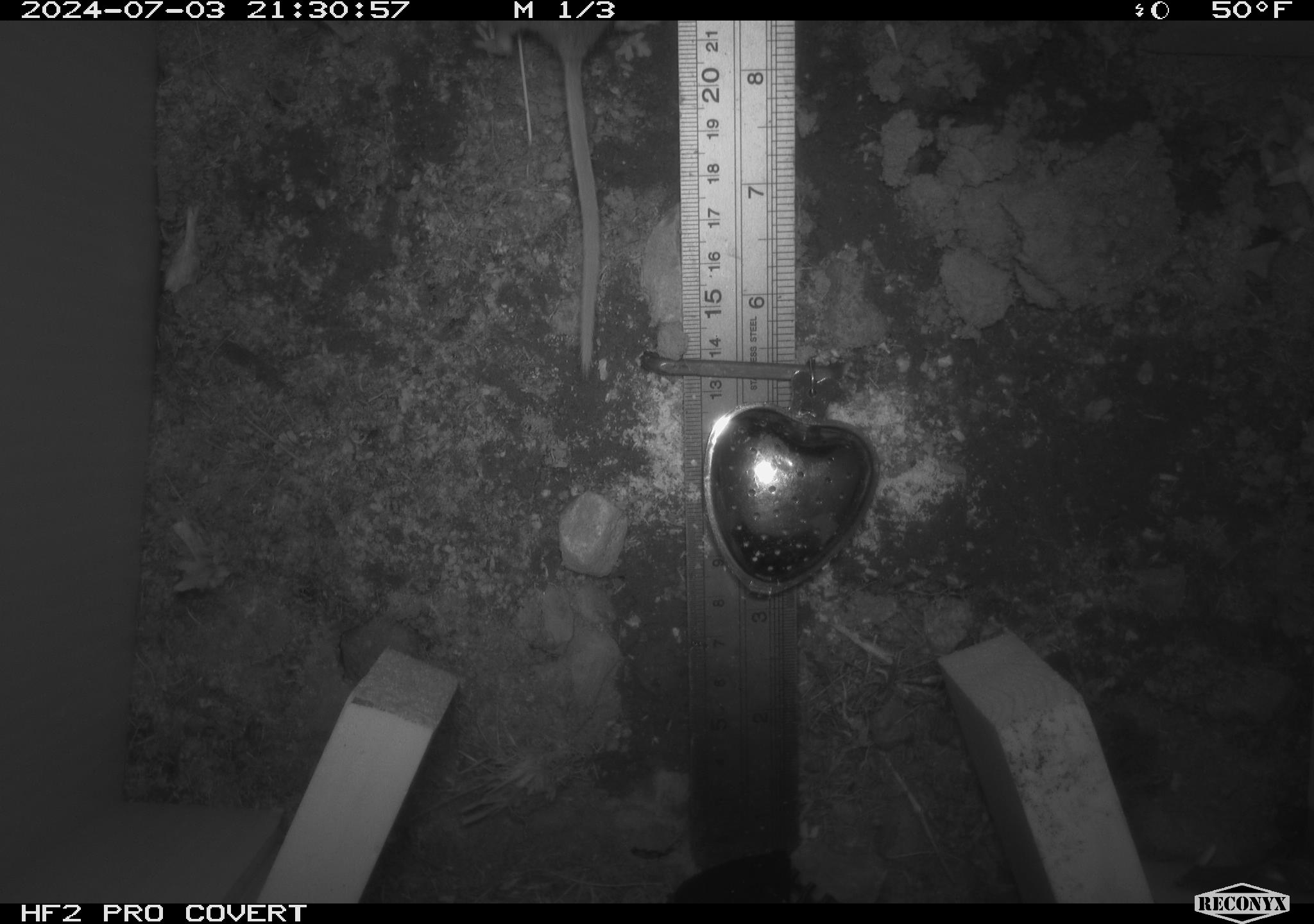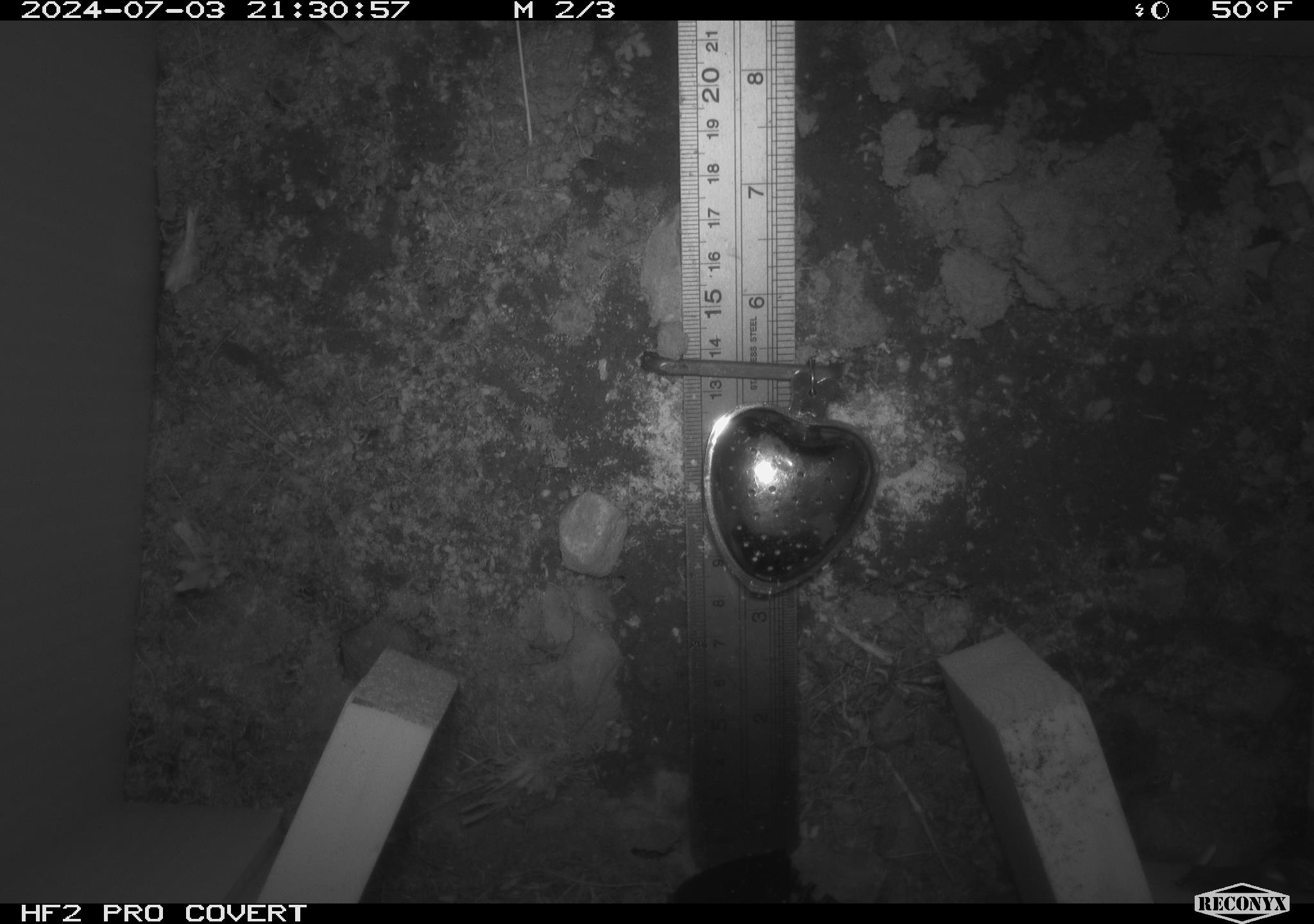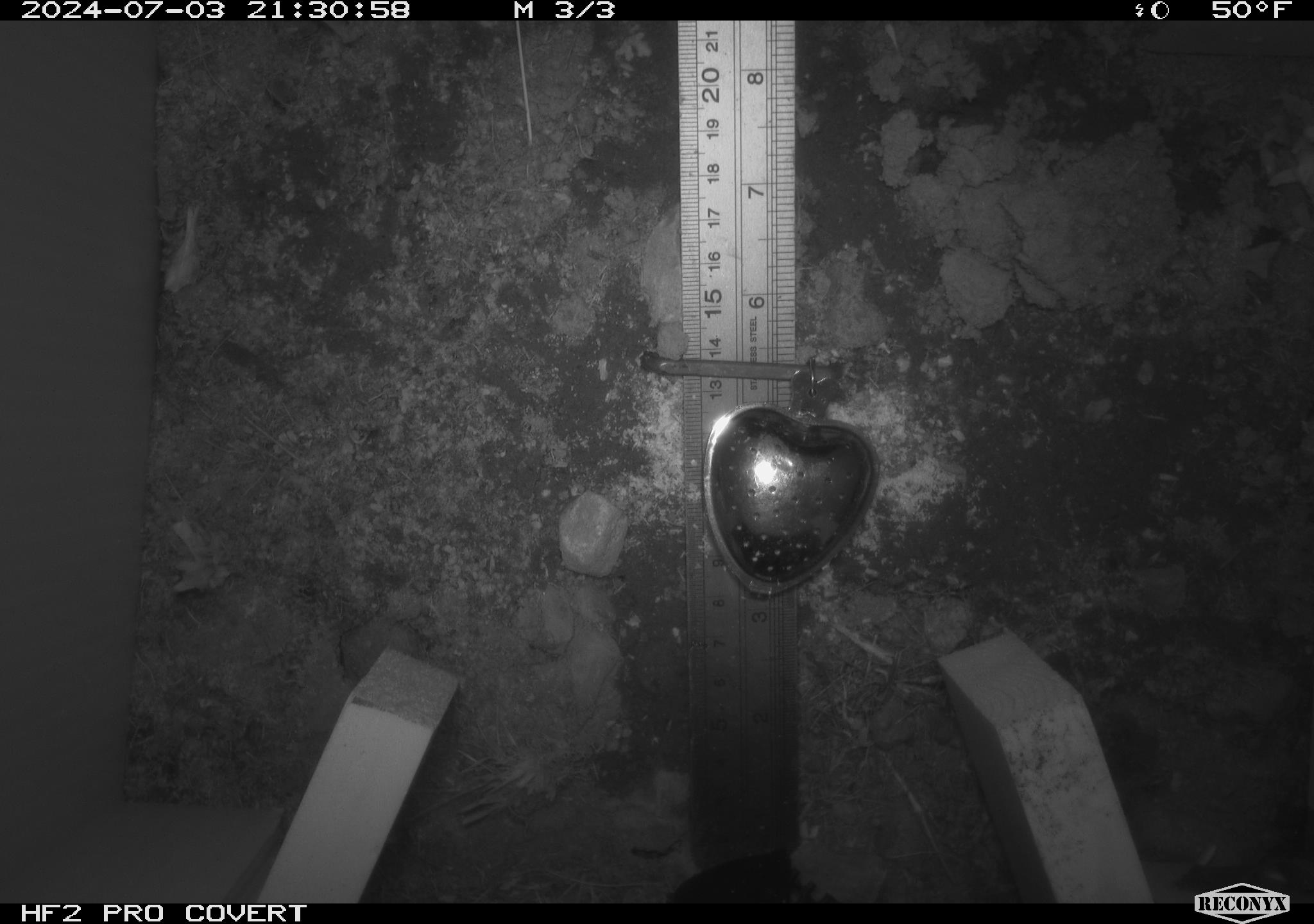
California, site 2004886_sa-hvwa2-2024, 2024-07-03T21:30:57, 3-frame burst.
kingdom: Animalia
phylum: Chordata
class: Mammalia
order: Rodentia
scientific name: Rodentia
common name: mouse species